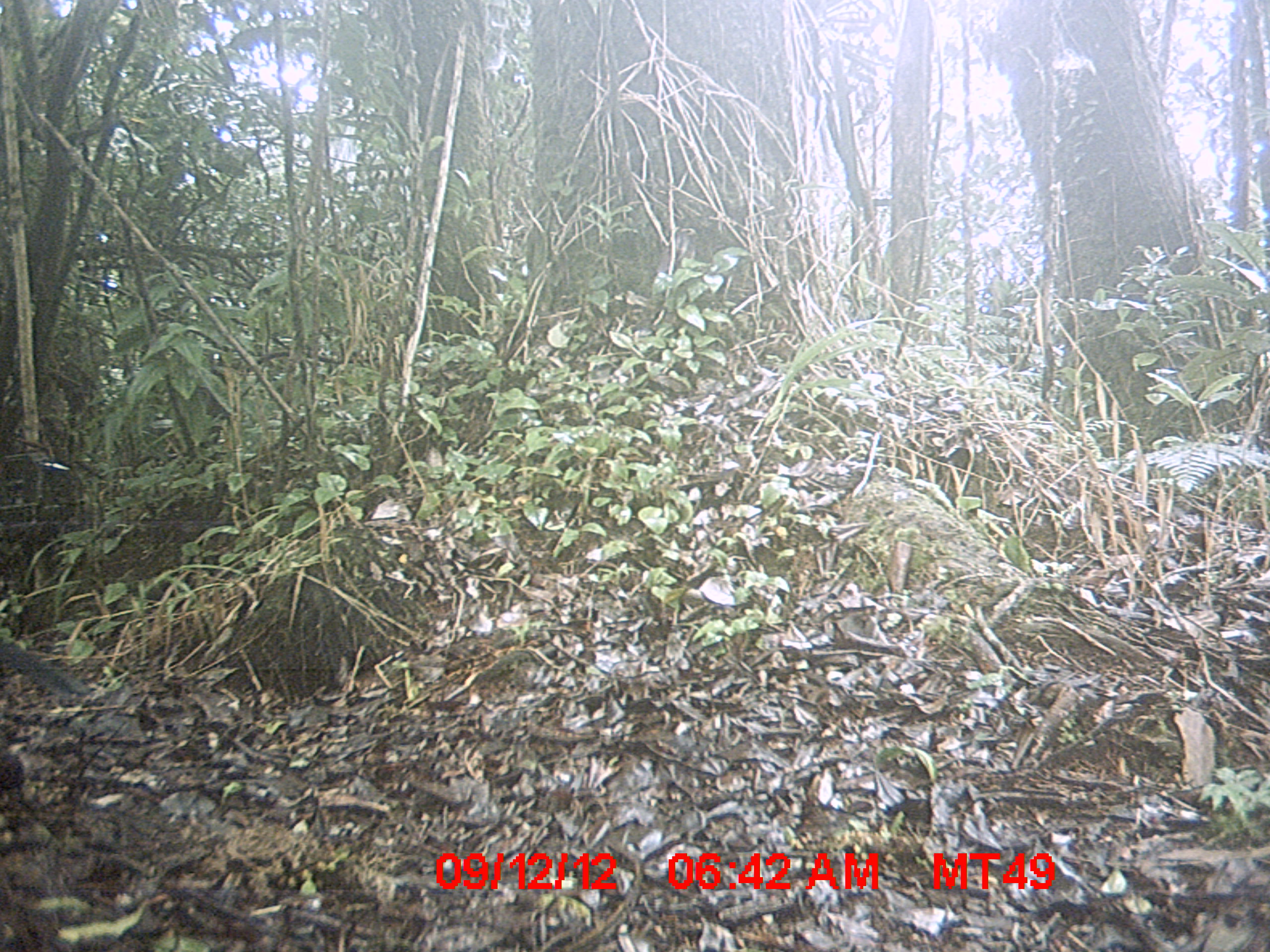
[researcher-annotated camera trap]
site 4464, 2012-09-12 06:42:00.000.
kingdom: Animalia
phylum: Chordata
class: Aves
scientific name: Aves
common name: bird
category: unknown bird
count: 1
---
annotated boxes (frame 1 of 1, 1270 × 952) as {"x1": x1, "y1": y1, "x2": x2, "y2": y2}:
unknown bird: {"x1": 0, "y1": 637, "x2": 91, "y2": 700}